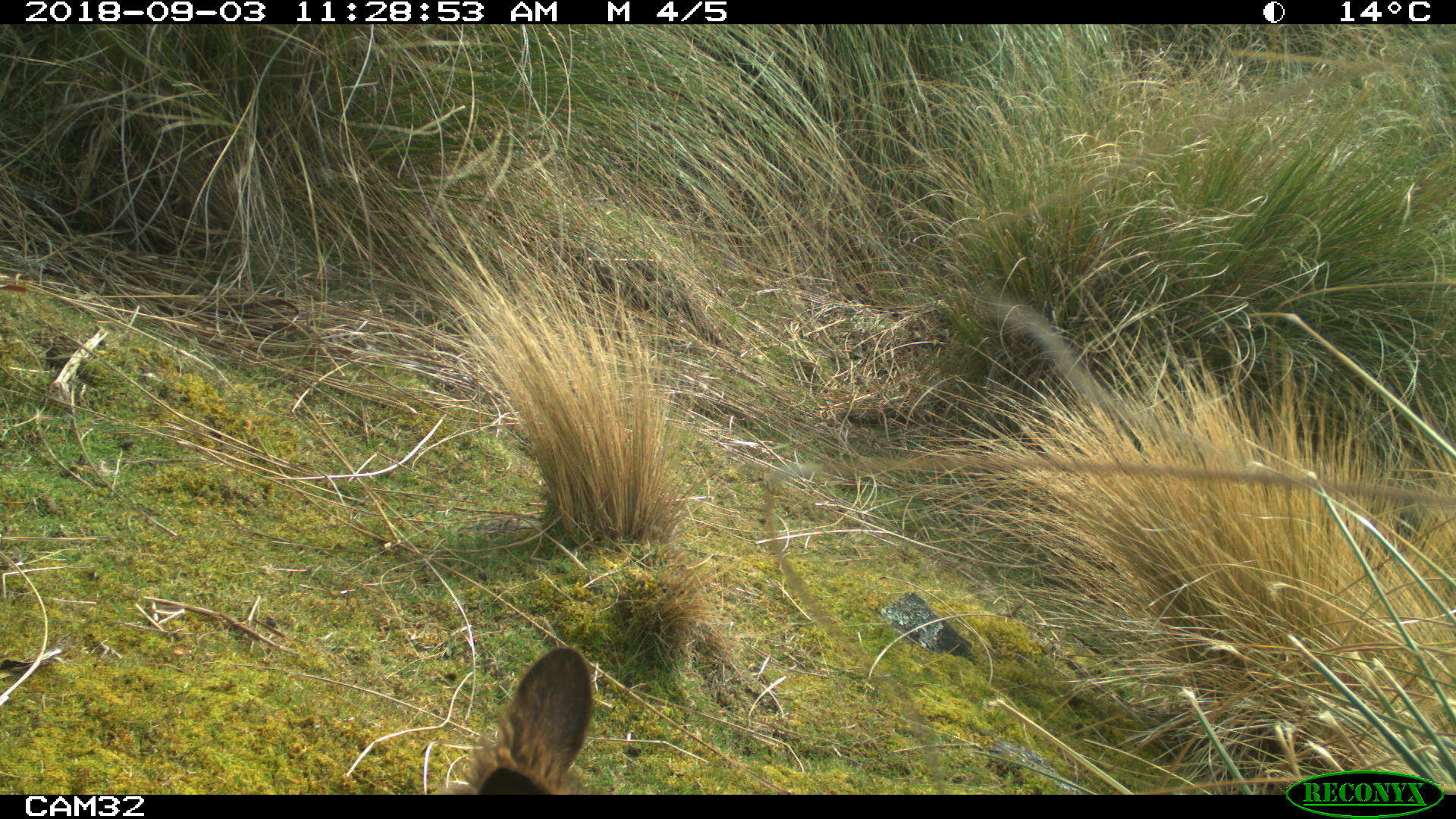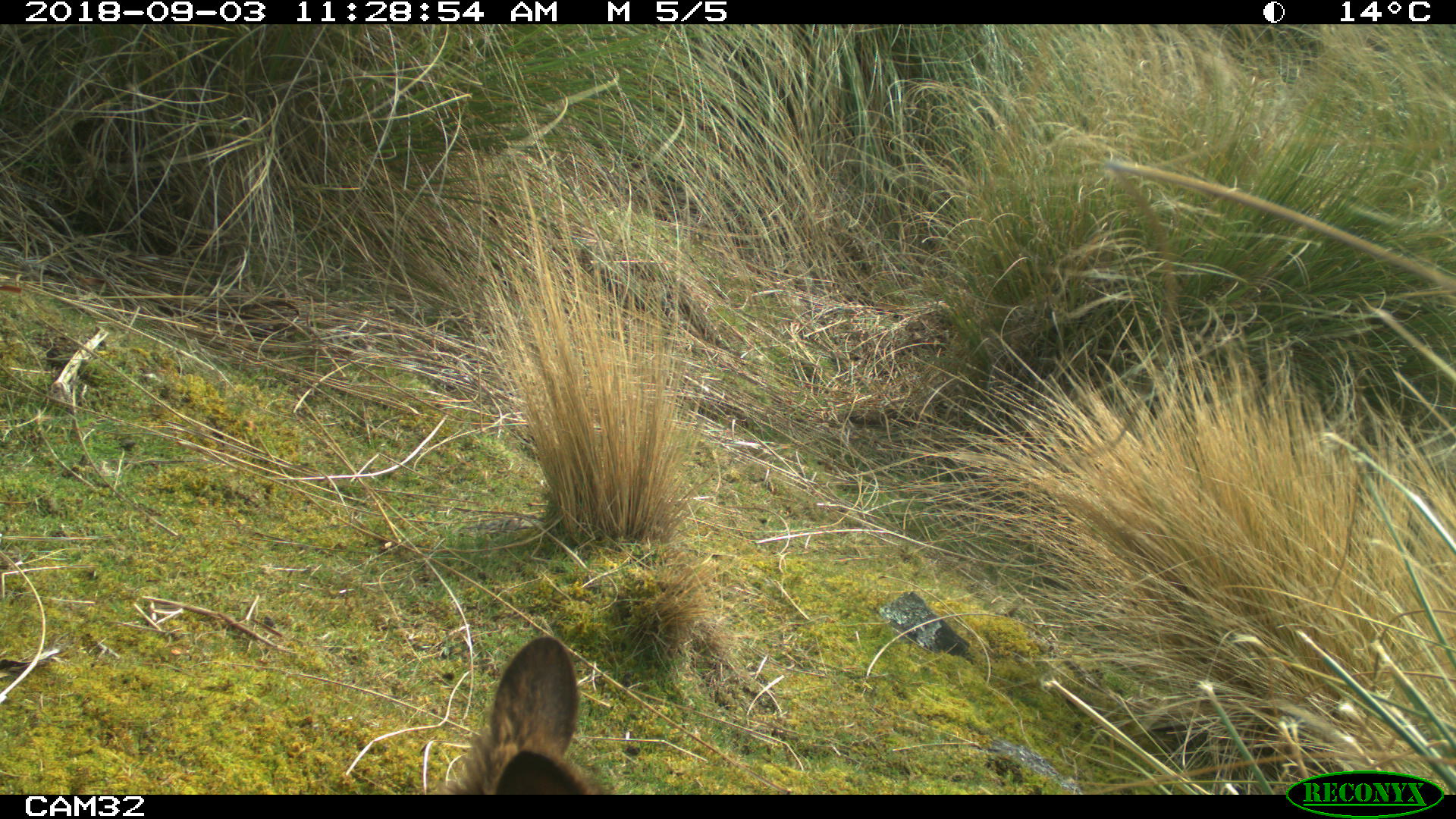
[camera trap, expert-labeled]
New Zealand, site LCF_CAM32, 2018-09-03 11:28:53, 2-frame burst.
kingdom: Animalia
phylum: Chordata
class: Mammalia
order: Diprotodontia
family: Macropodidae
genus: Notamacropus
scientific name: Notamacropus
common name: wallaby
Wallaby (Notamacropus).